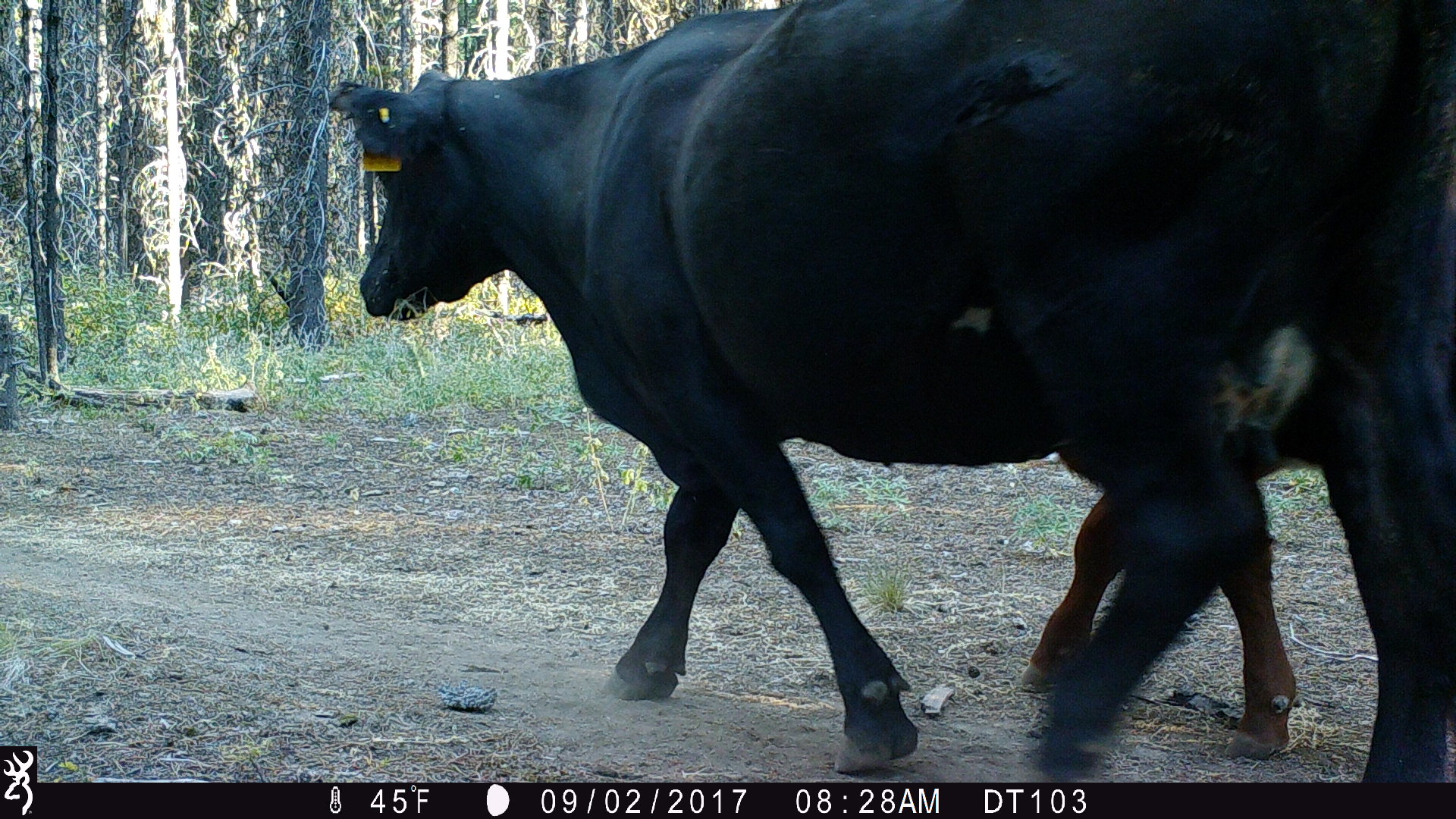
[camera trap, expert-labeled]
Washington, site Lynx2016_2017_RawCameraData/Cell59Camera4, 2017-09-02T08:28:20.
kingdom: Animalia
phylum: Chordata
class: Mammalia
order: Artiodactyla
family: Bovidae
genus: Bos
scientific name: Bos taurus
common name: domestic cattle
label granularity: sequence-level